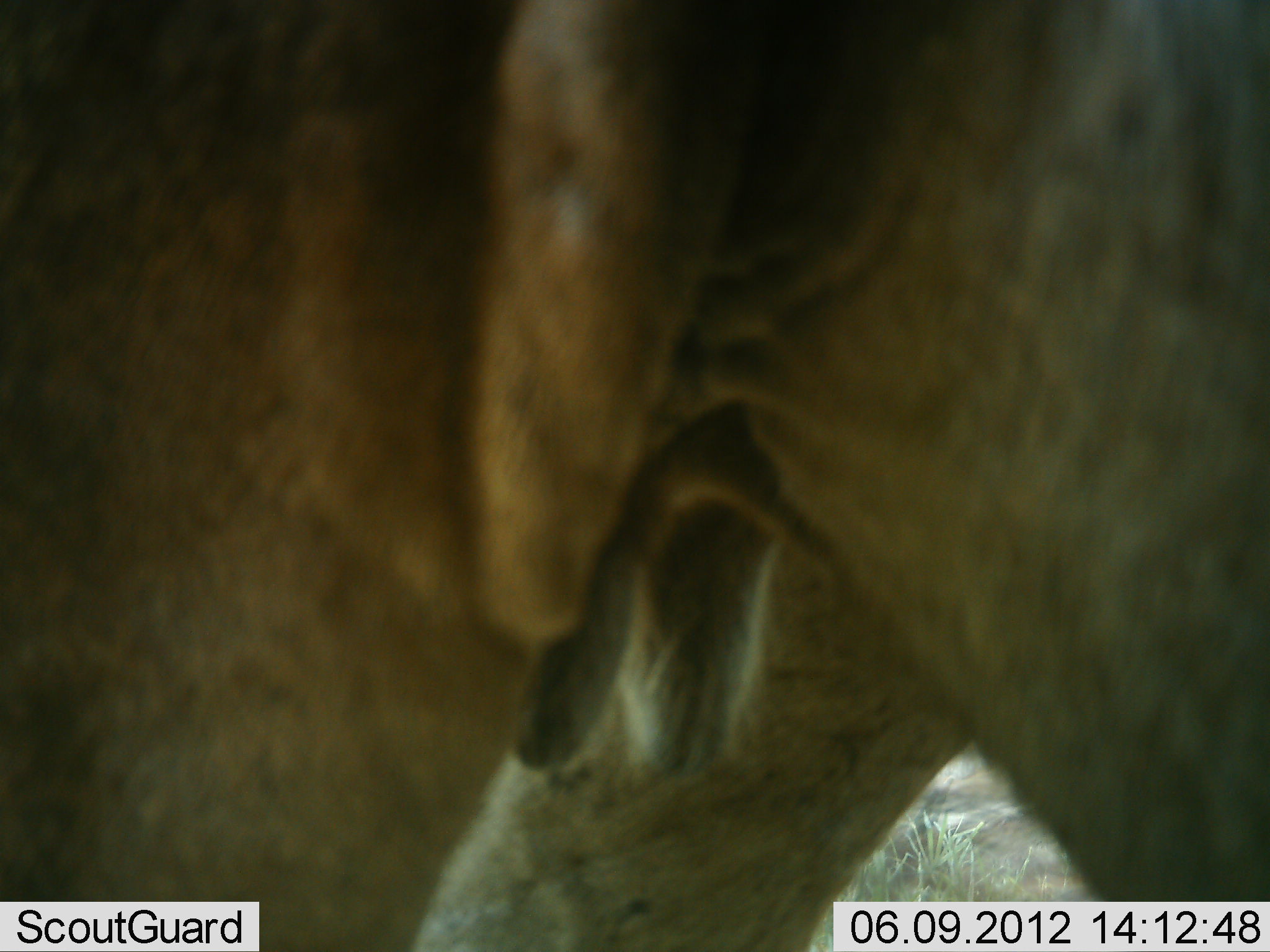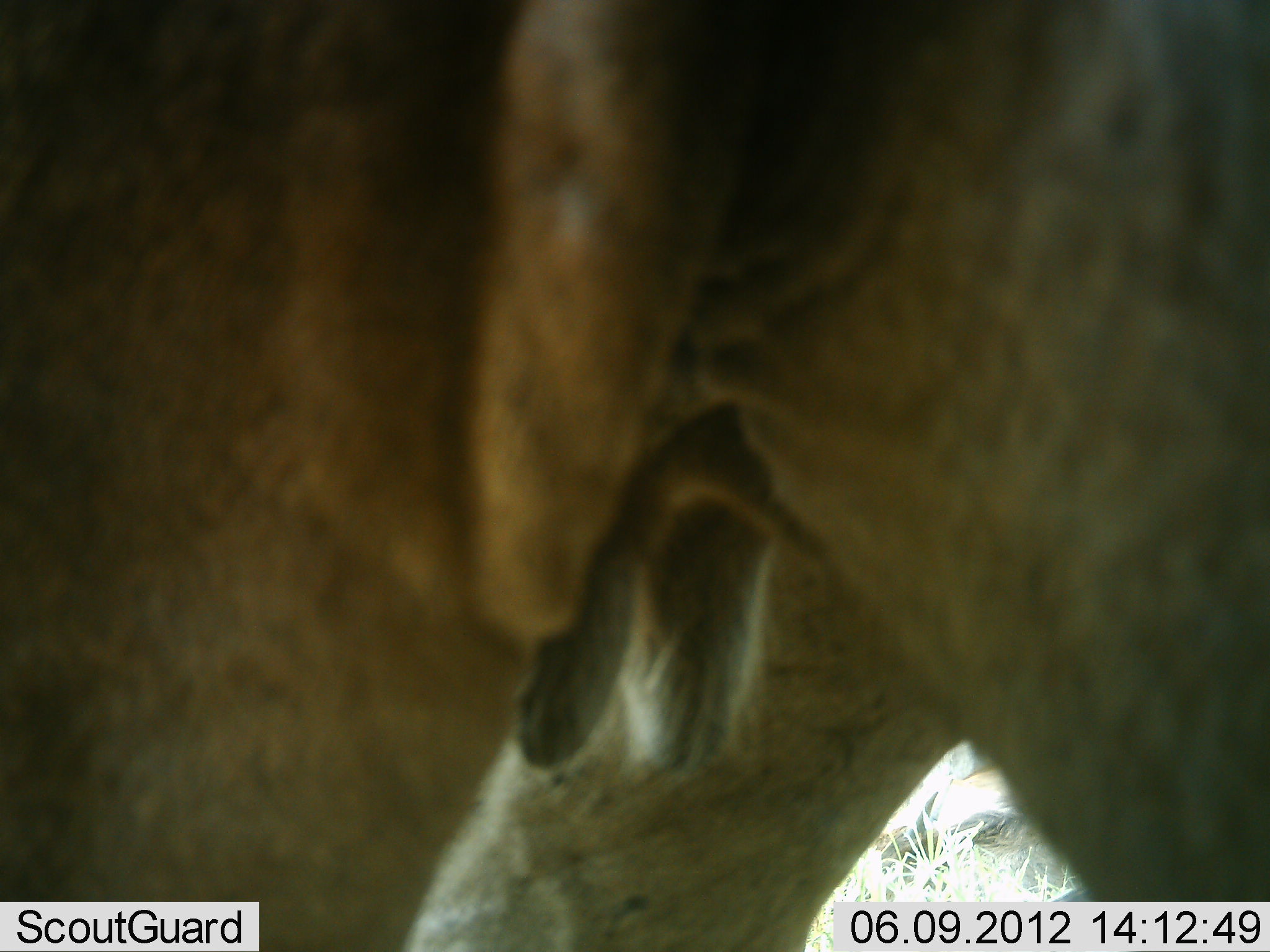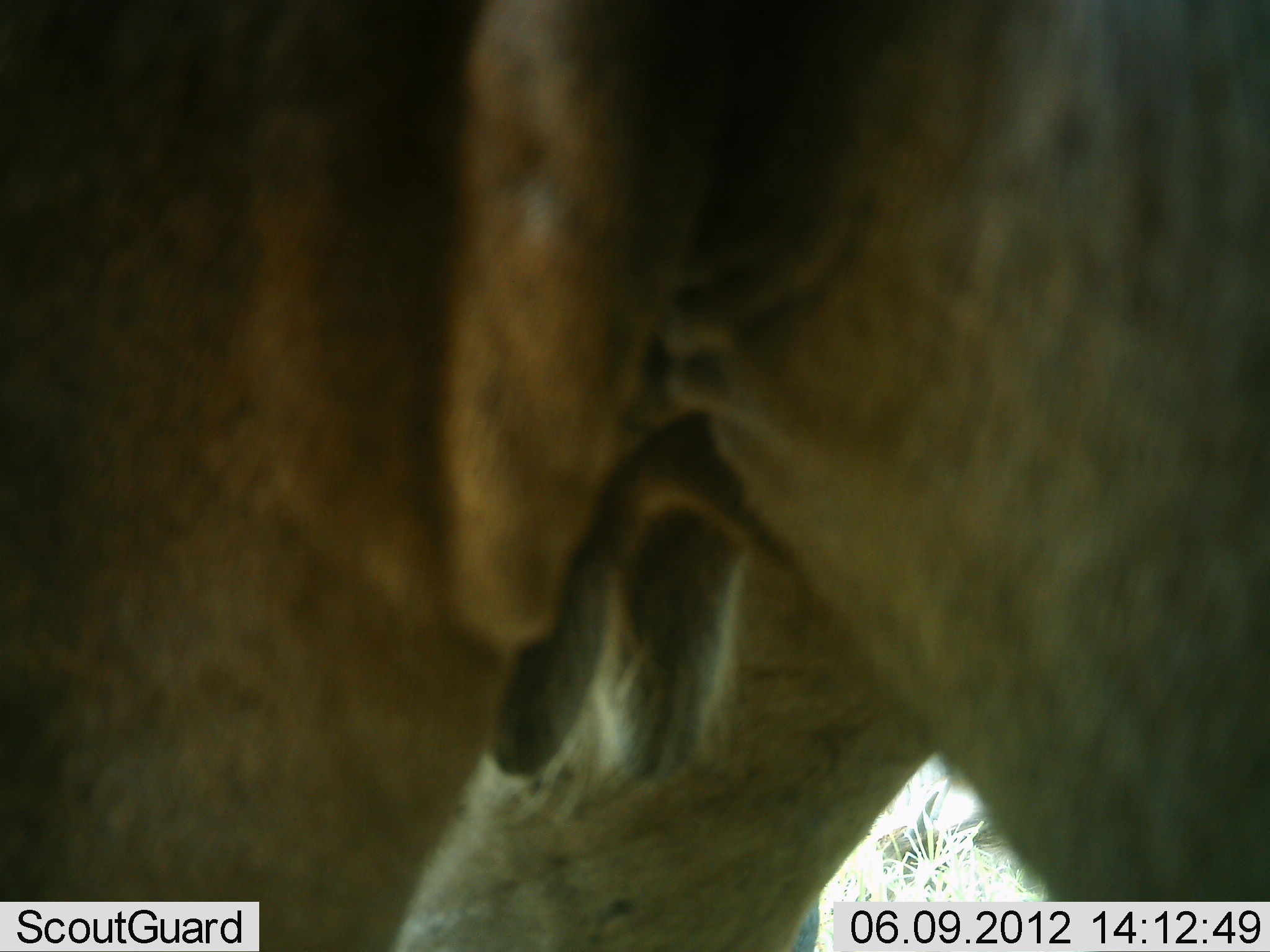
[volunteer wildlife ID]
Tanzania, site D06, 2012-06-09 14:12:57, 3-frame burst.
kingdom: Animalia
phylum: Chordata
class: Mammalia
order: Artiodactyla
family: Bovidae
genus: Connochaetes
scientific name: Connochaetes taurinus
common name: blue wildebeest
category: wildebeest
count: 1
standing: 90%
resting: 10%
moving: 10%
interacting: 0%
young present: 0%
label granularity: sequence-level